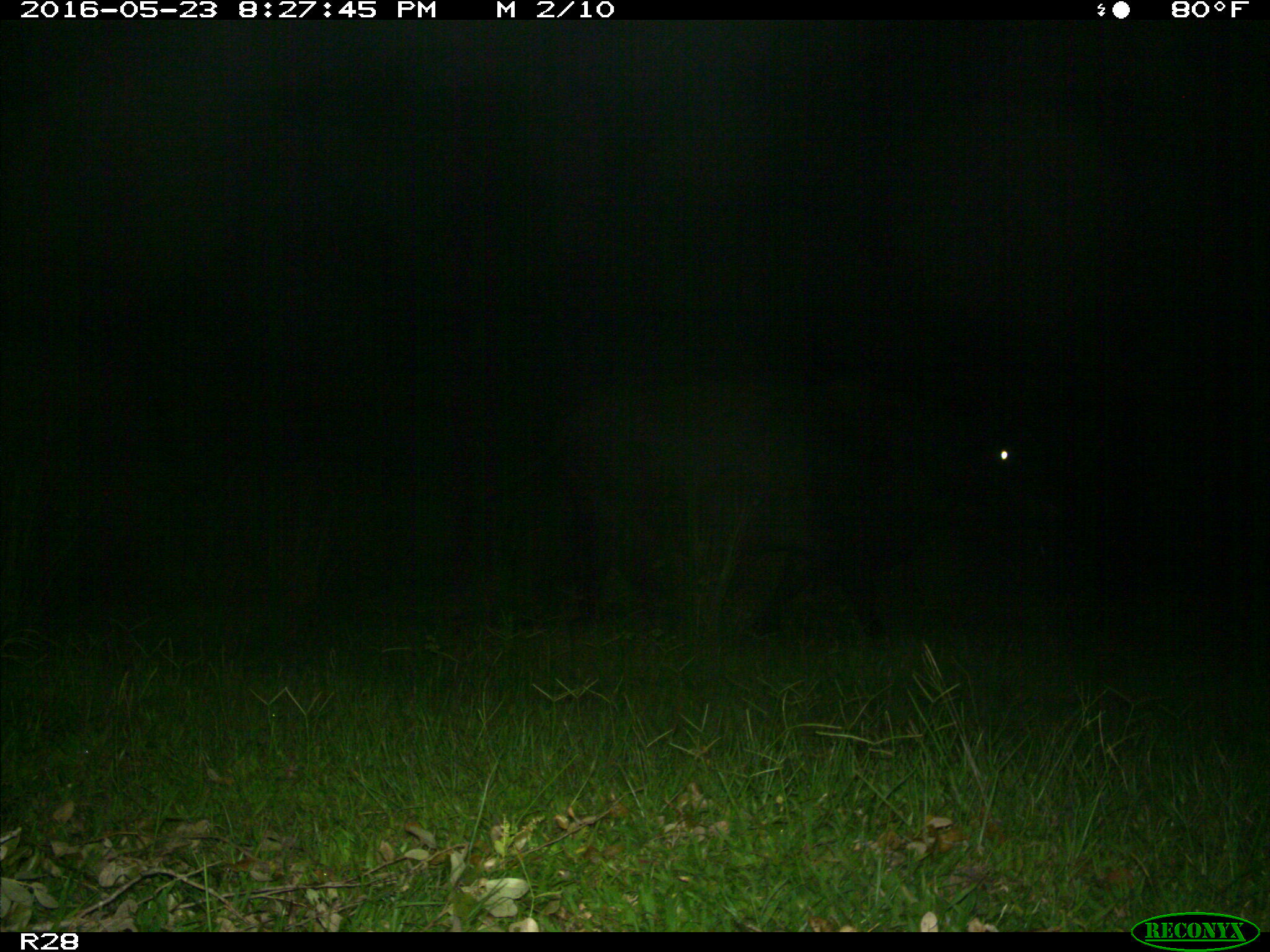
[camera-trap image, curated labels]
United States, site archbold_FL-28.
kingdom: Animalia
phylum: Chordata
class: Mammalia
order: Artiodactyla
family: Bovidae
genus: Bos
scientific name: Bos taurus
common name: domestic cow